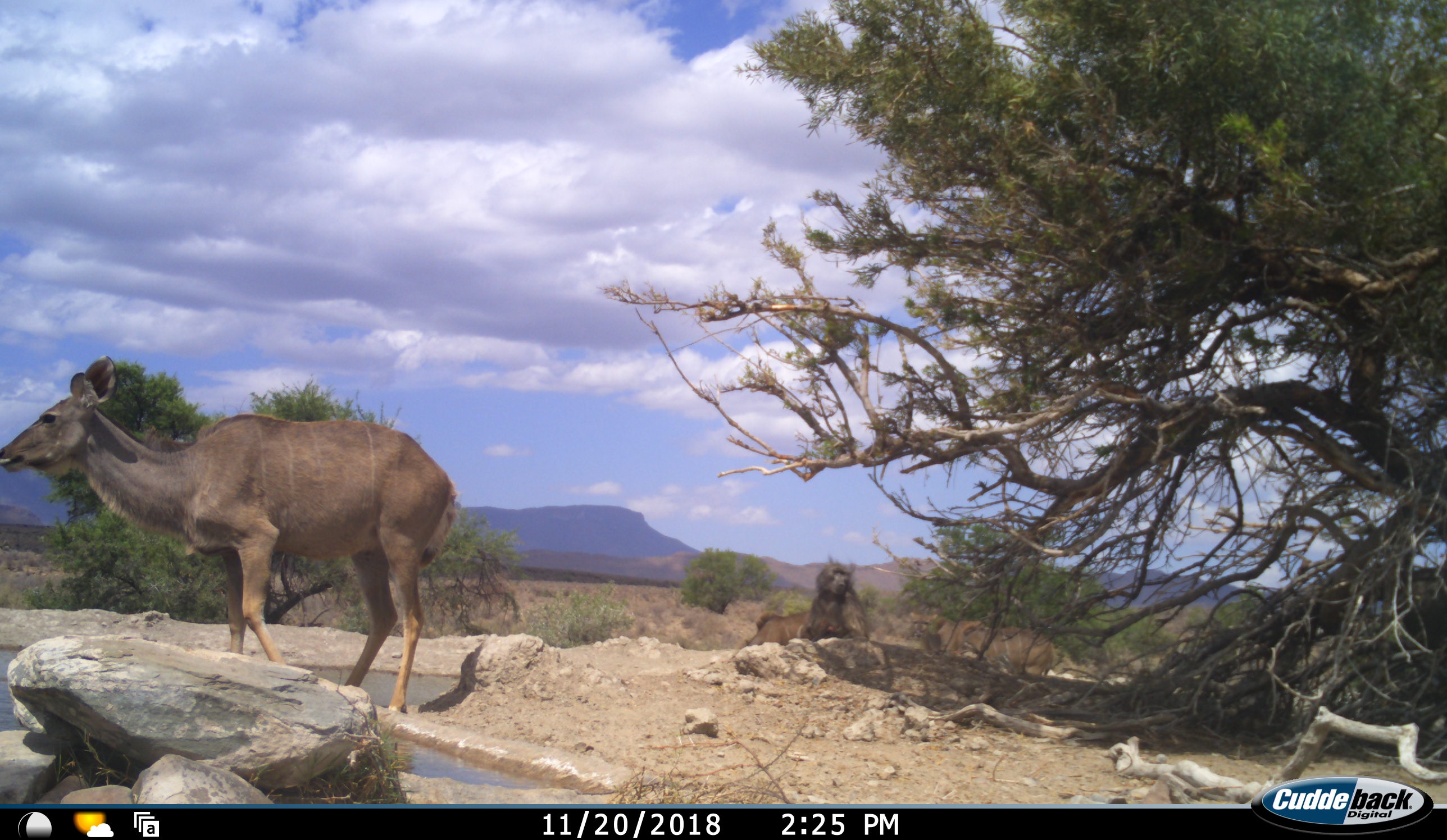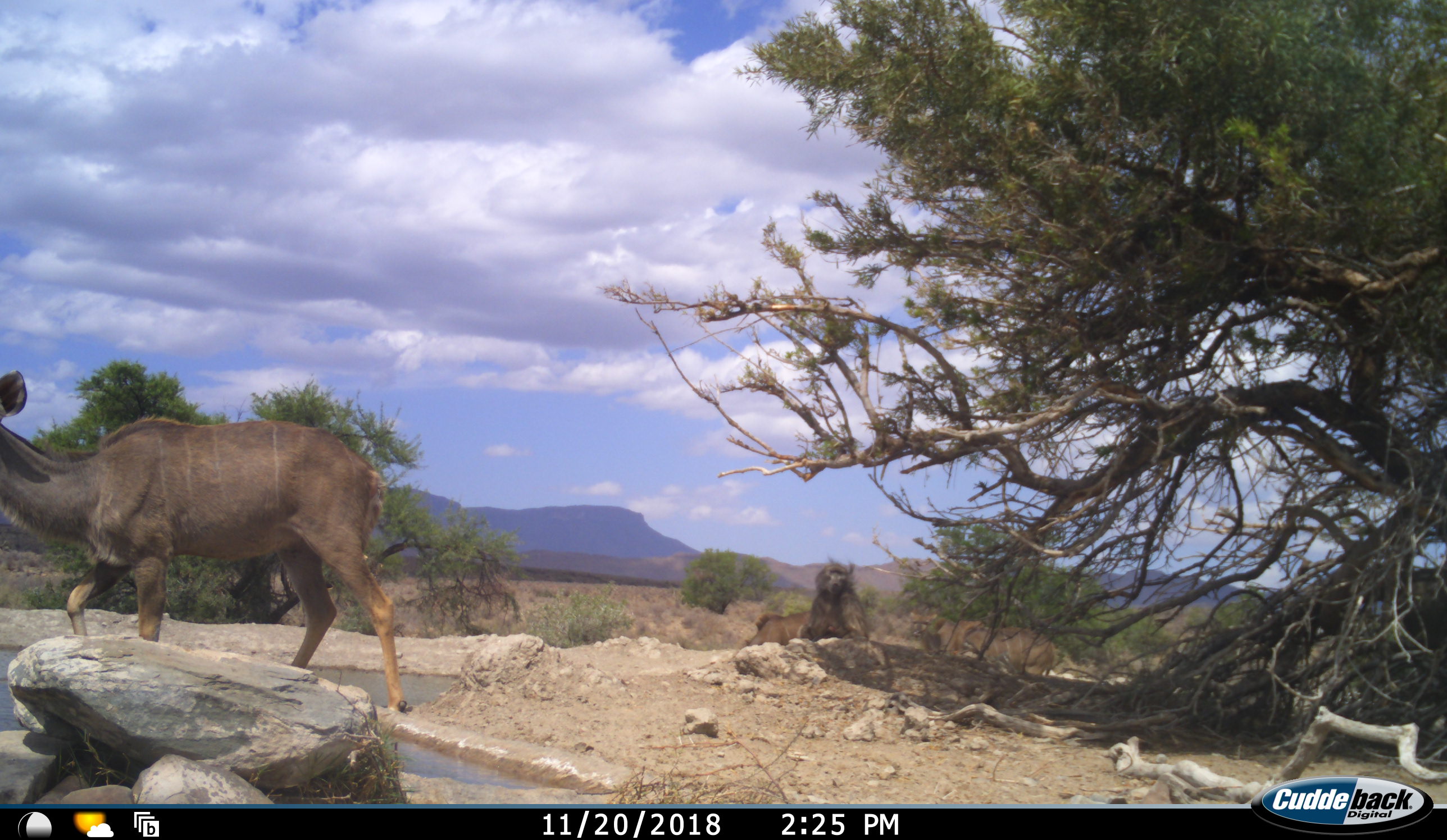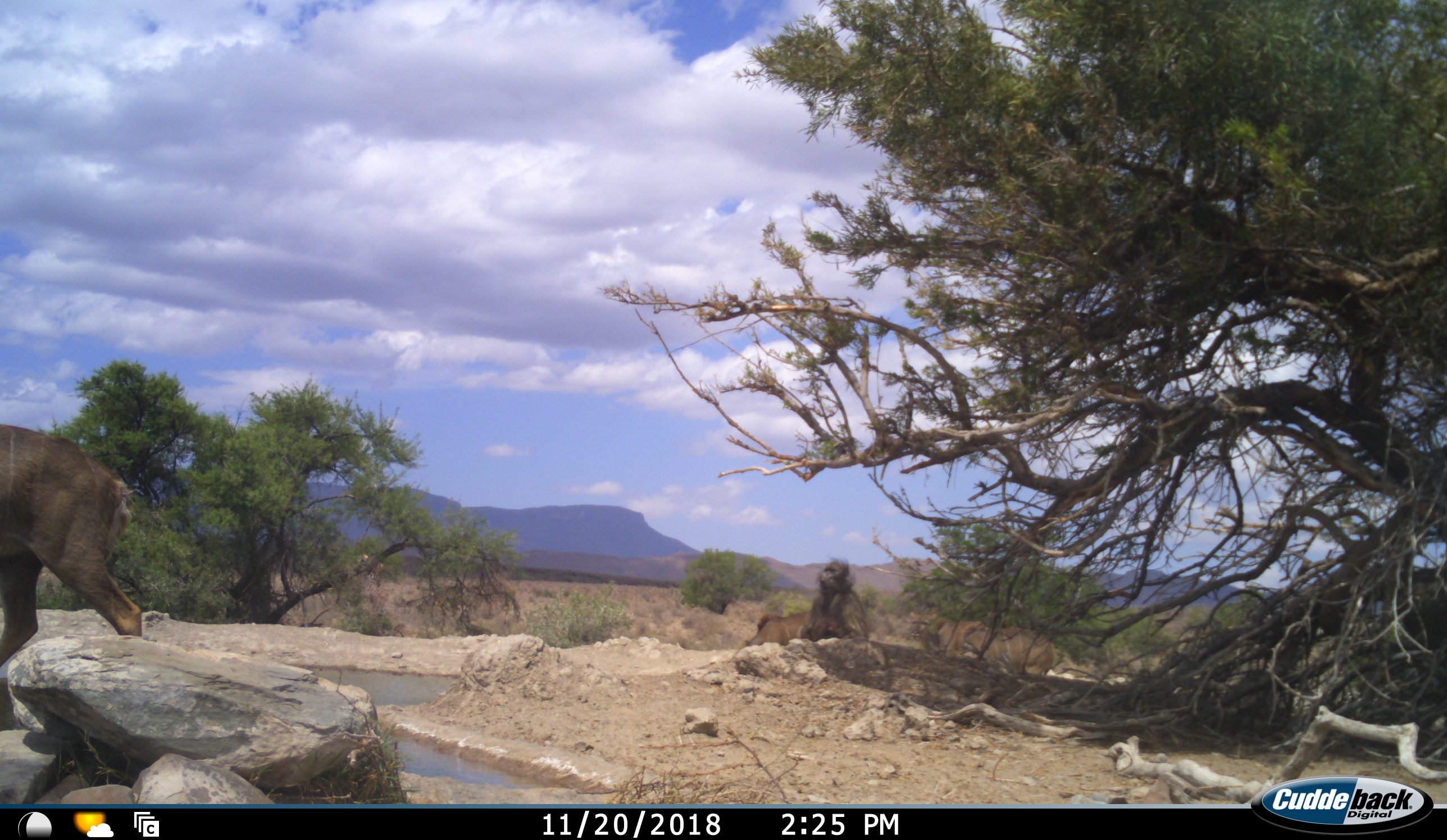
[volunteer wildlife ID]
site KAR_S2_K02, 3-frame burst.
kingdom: Animalia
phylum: Chordata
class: Mammalia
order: Artiodactyla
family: Bovidae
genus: Tragelaphus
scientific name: Tragelaphus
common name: kudu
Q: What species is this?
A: Kudu (Tragelaphus).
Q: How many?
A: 1.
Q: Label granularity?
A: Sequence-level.